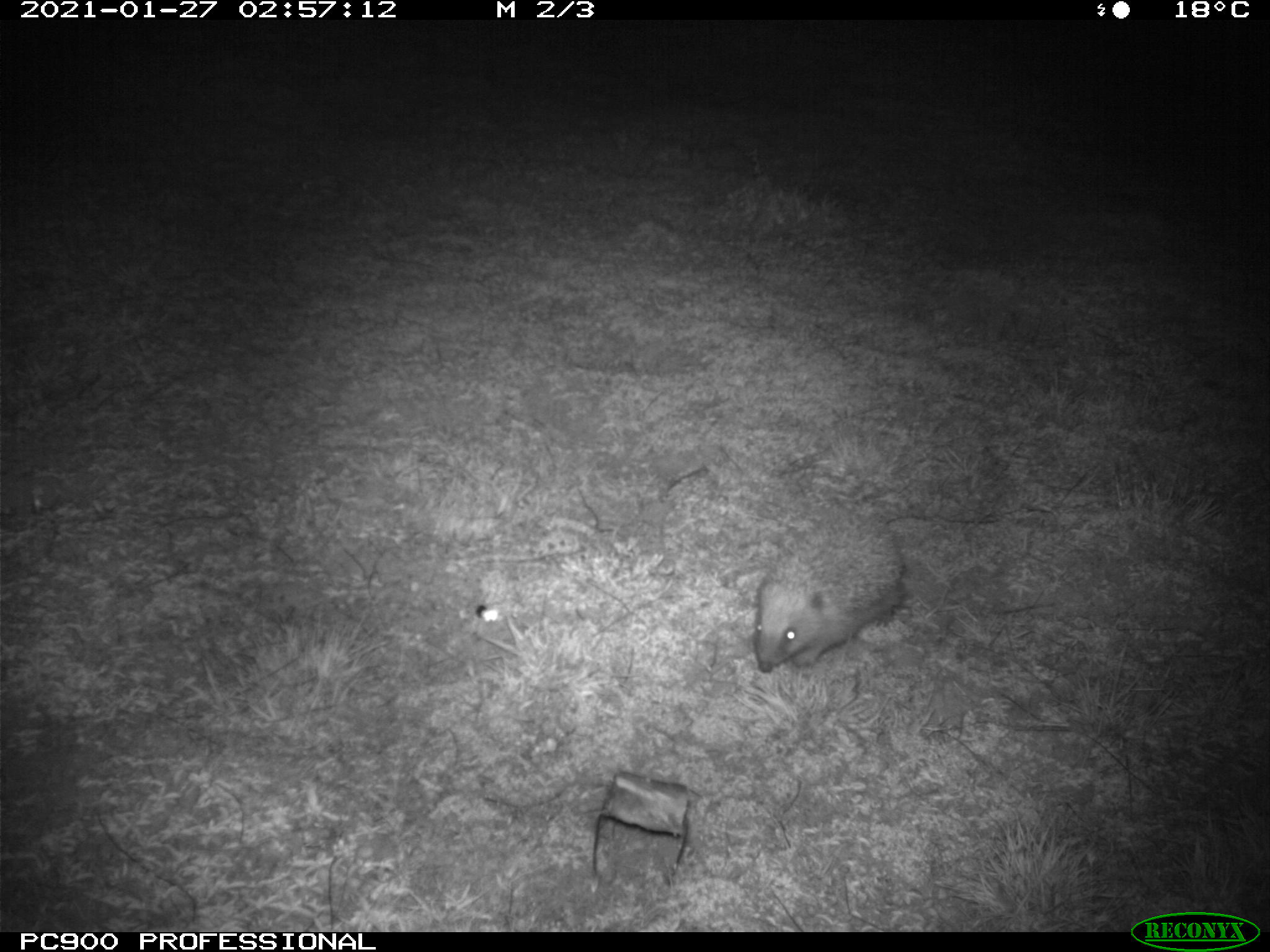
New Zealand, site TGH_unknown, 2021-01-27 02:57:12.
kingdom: Animalia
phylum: Chordata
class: Mammalia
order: Eulipotyphla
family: Erinaceidae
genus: Erinaceus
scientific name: Erinaceus europaeus europaeus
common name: european hedgehog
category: hedgehog